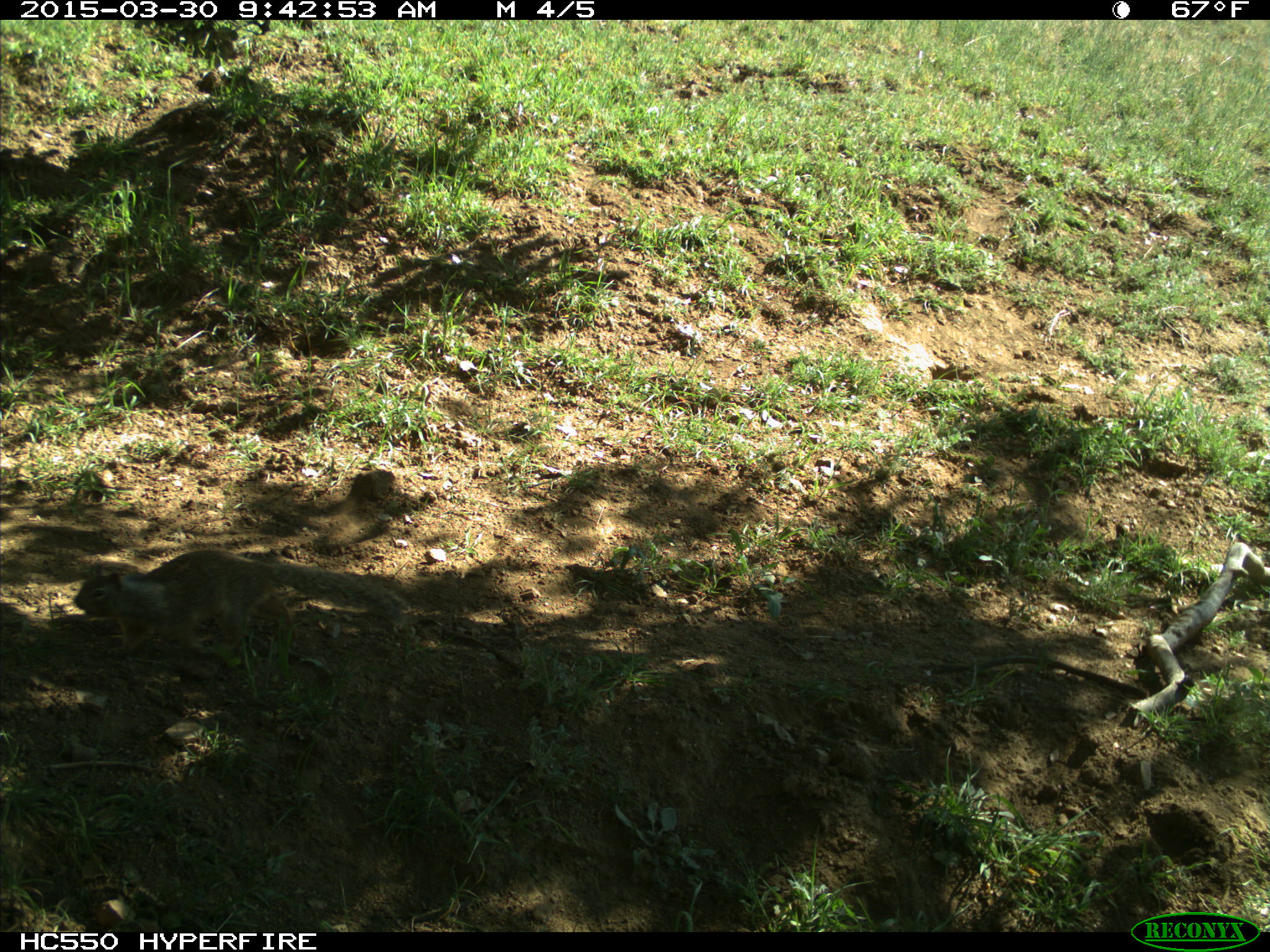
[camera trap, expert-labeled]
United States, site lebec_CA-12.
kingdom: Animalia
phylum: Chordata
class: Mammalia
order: Rodentia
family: Sciuridae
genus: Otospermophilus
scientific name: Otospermophilus beecheyi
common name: california ground squirrel